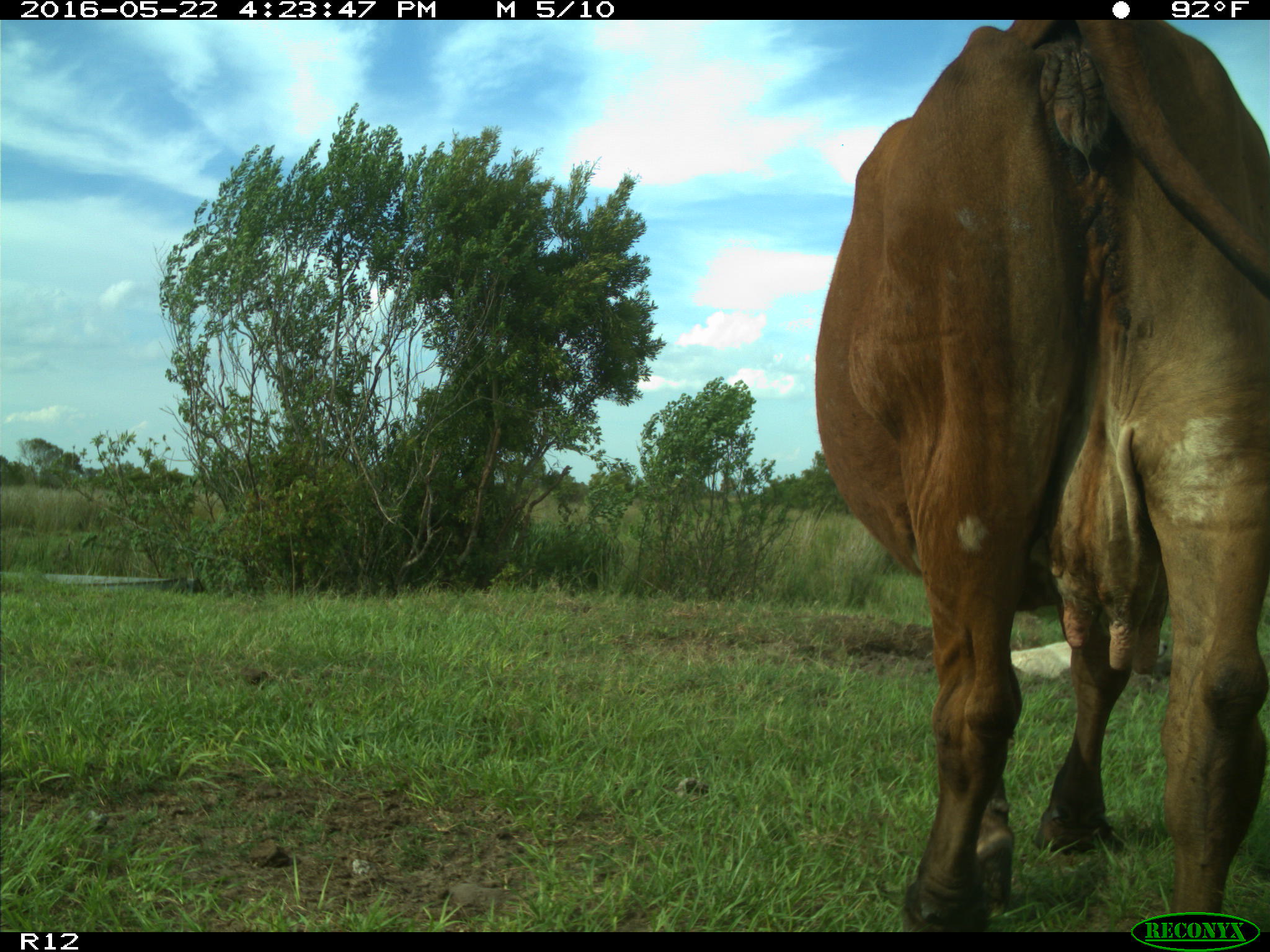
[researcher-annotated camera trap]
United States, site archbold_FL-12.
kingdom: Animalia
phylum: Chordata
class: Mammalia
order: Artiodactyla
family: Bovidae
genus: Bos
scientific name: Bos taurus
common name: domestic cow